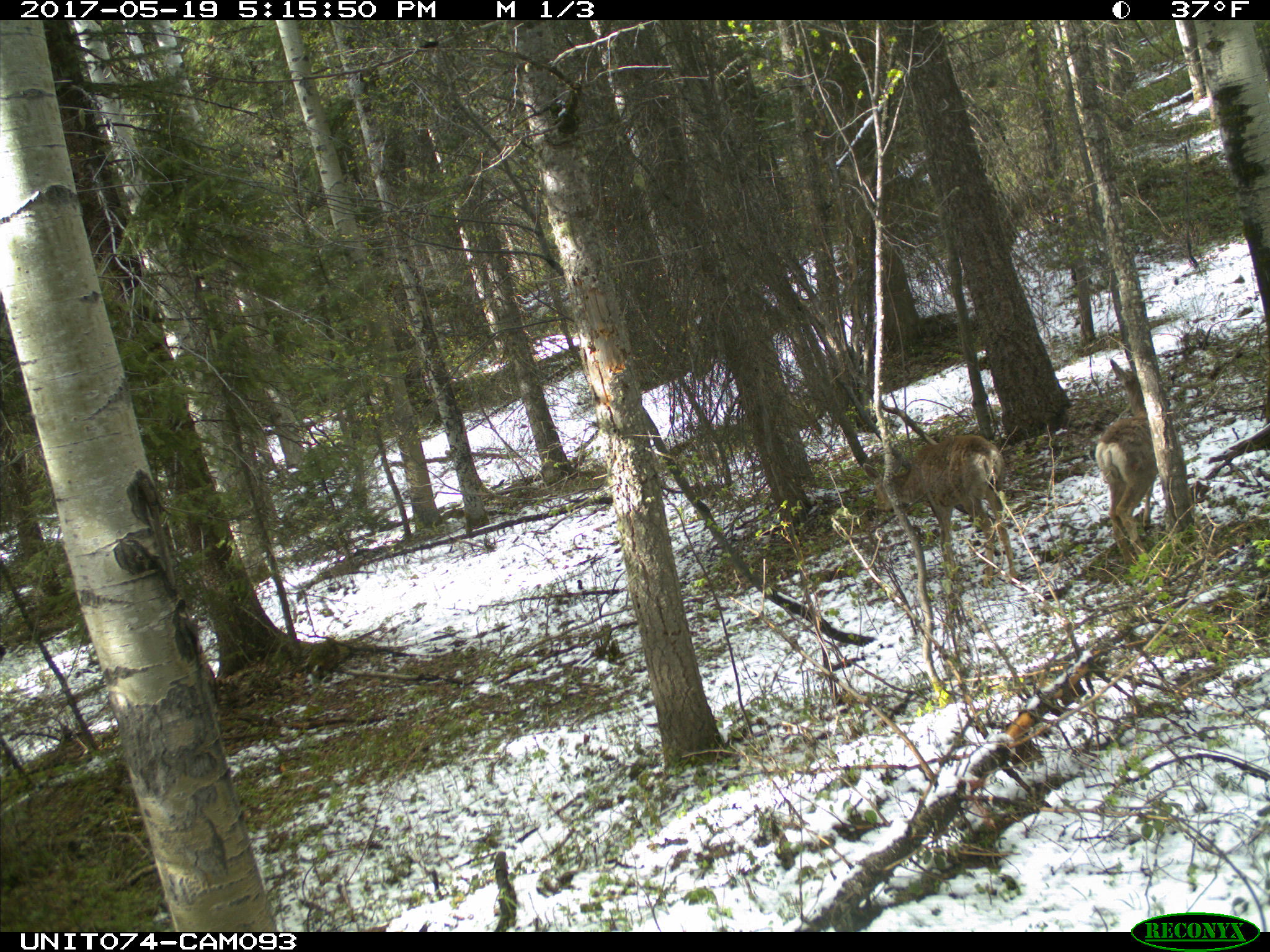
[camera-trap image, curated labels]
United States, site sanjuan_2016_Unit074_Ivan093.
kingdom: Animalia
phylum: Chordata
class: Mammalia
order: Artiodactyla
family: Cervidae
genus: Odocoileus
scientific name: Odocoileus hemionus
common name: mule deer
Odocoileus hemionus (mule deer).